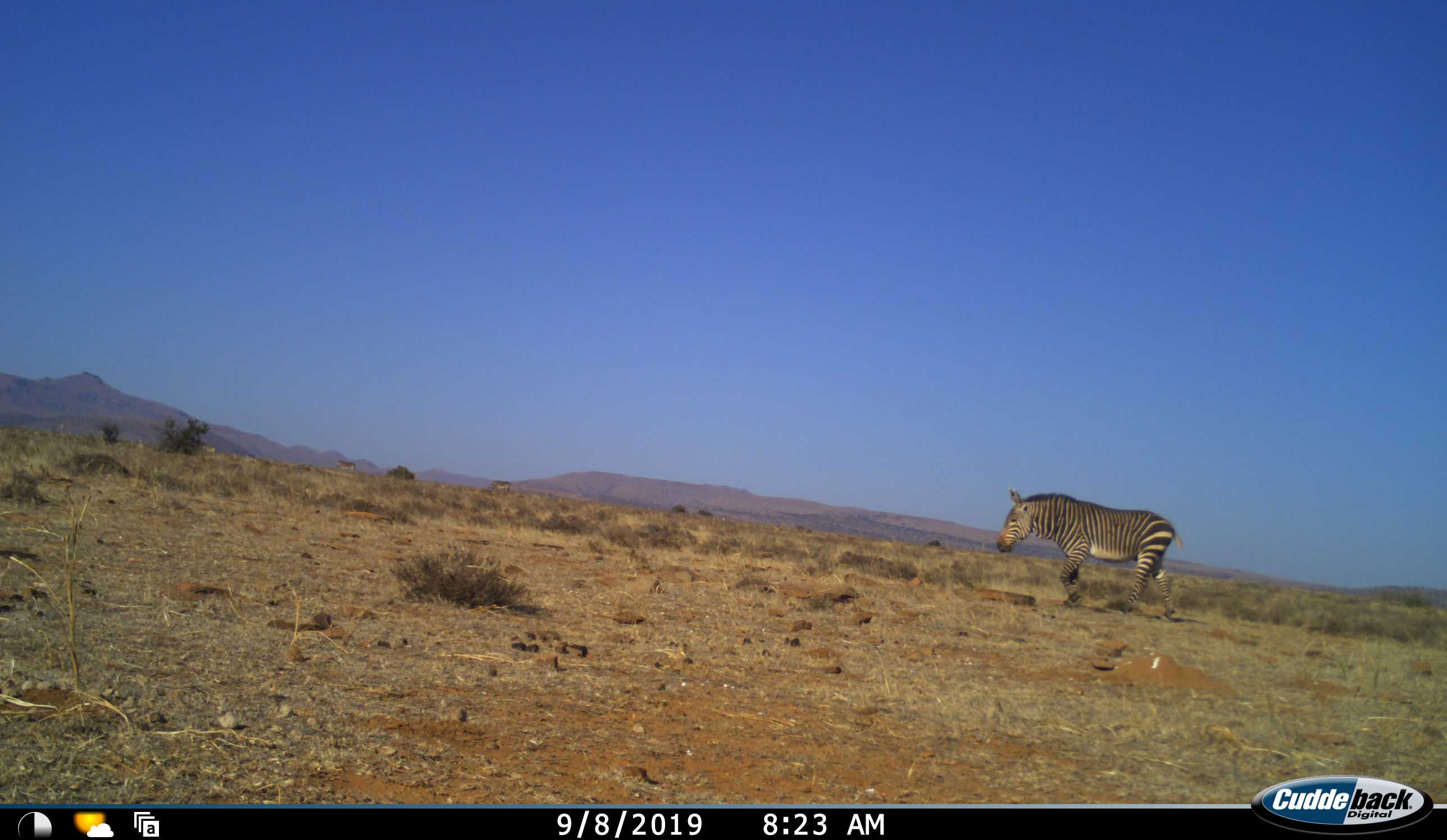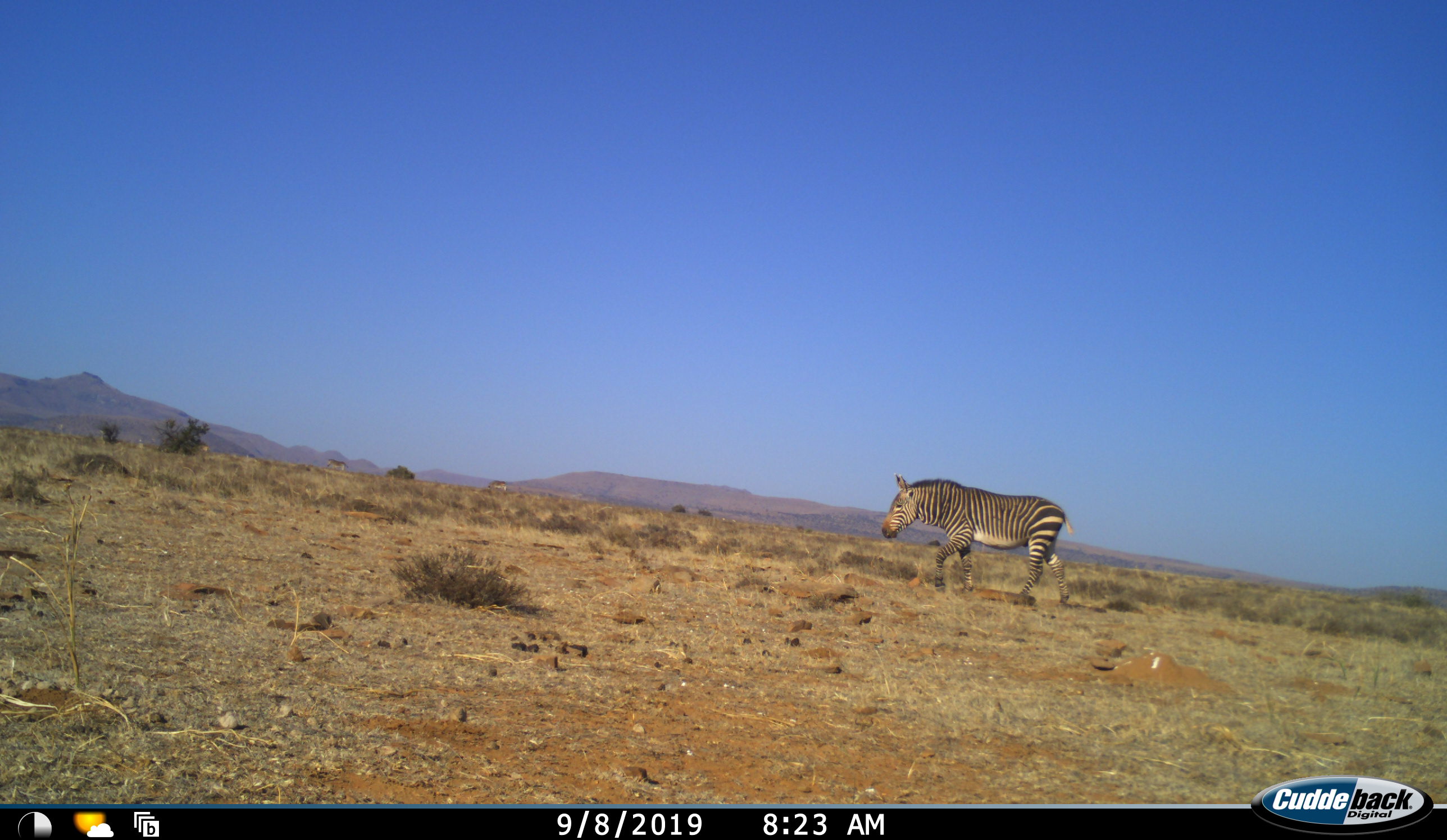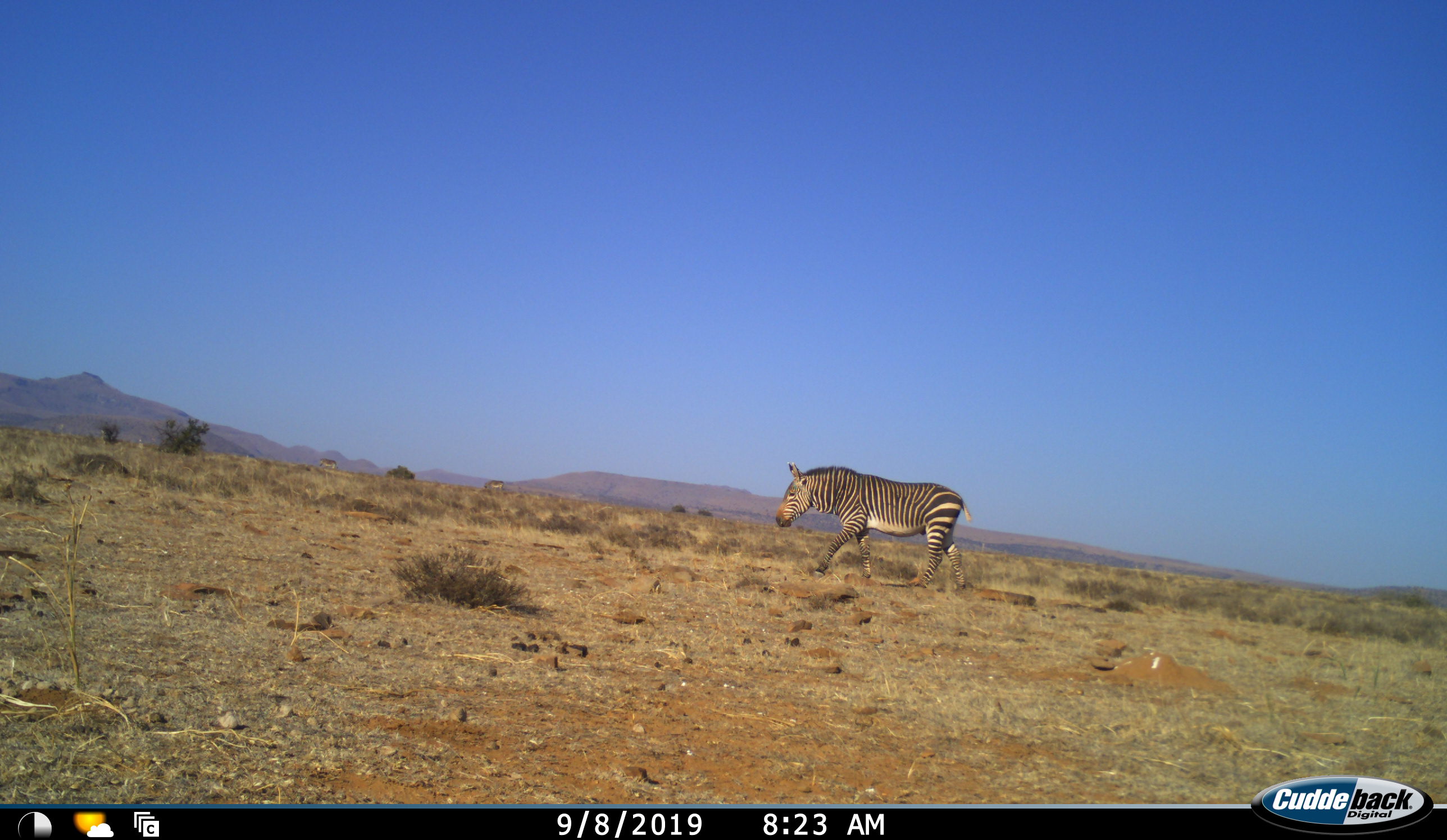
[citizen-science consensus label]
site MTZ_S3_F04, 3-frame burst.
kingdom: Animalia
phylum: Chordata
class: Mammalia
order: Perissodactyla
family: Equidae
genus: Equus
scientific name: Equus zebra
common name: mountain zebra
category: zebramountain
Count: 1.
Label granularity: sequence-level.